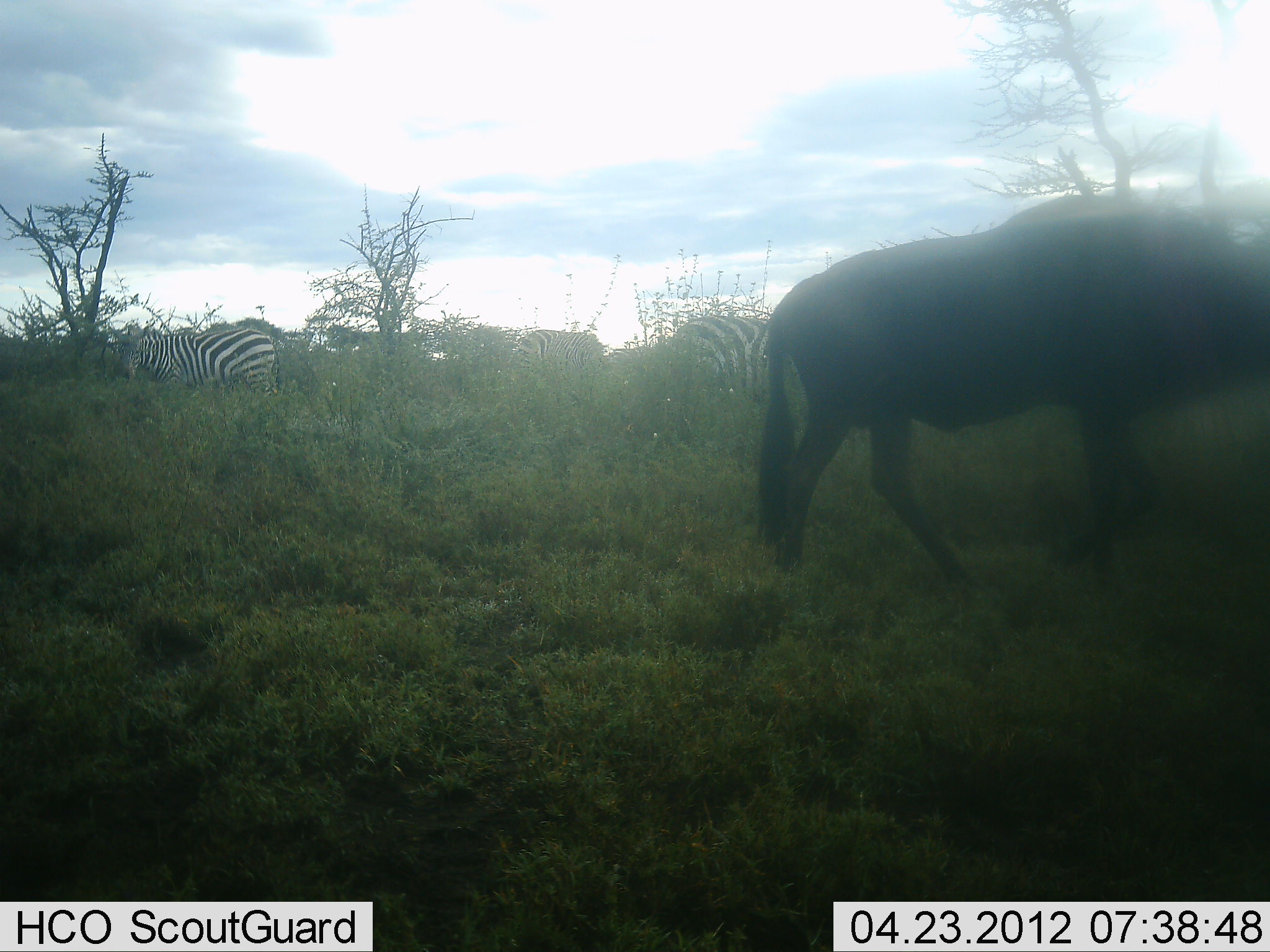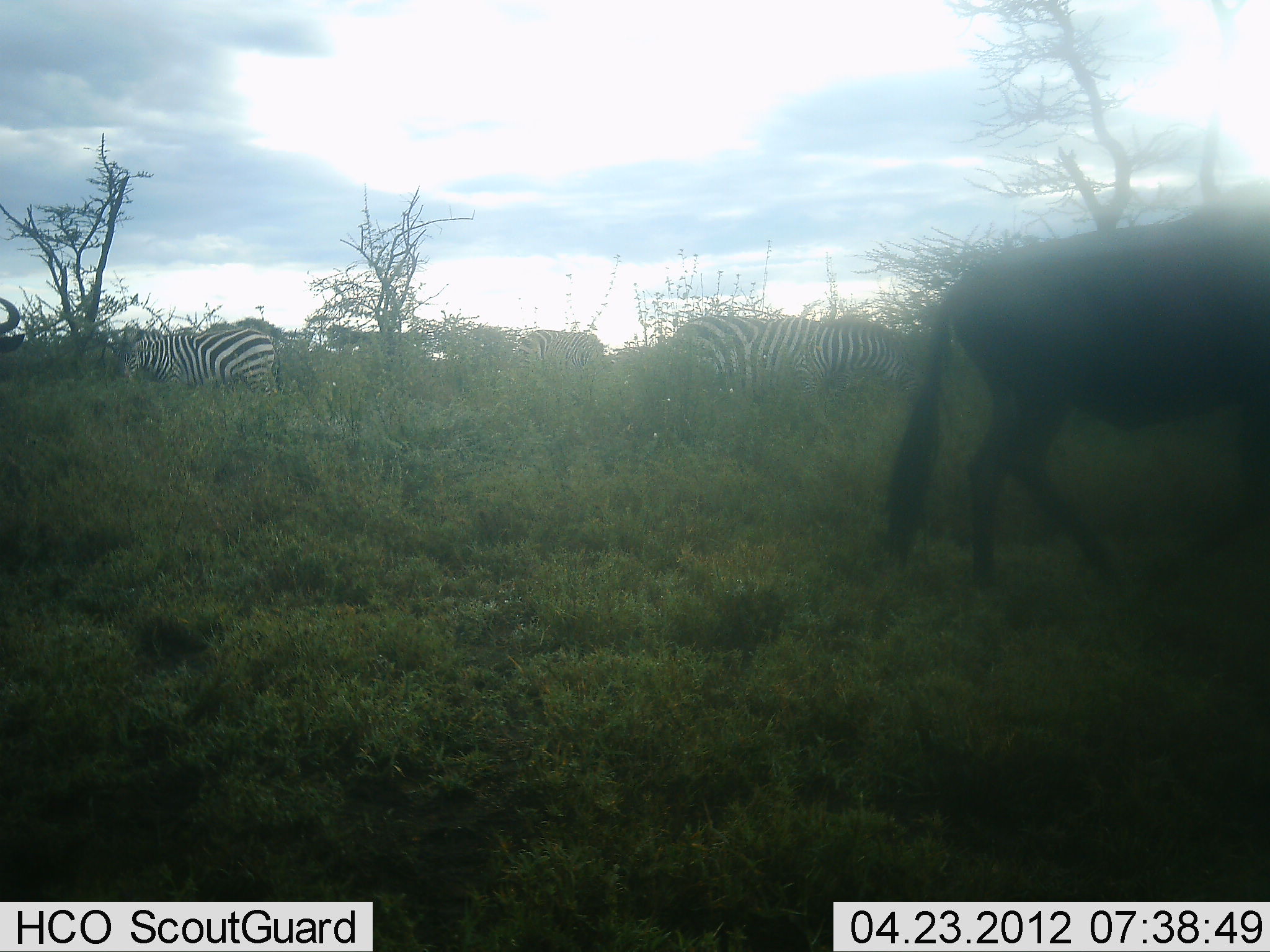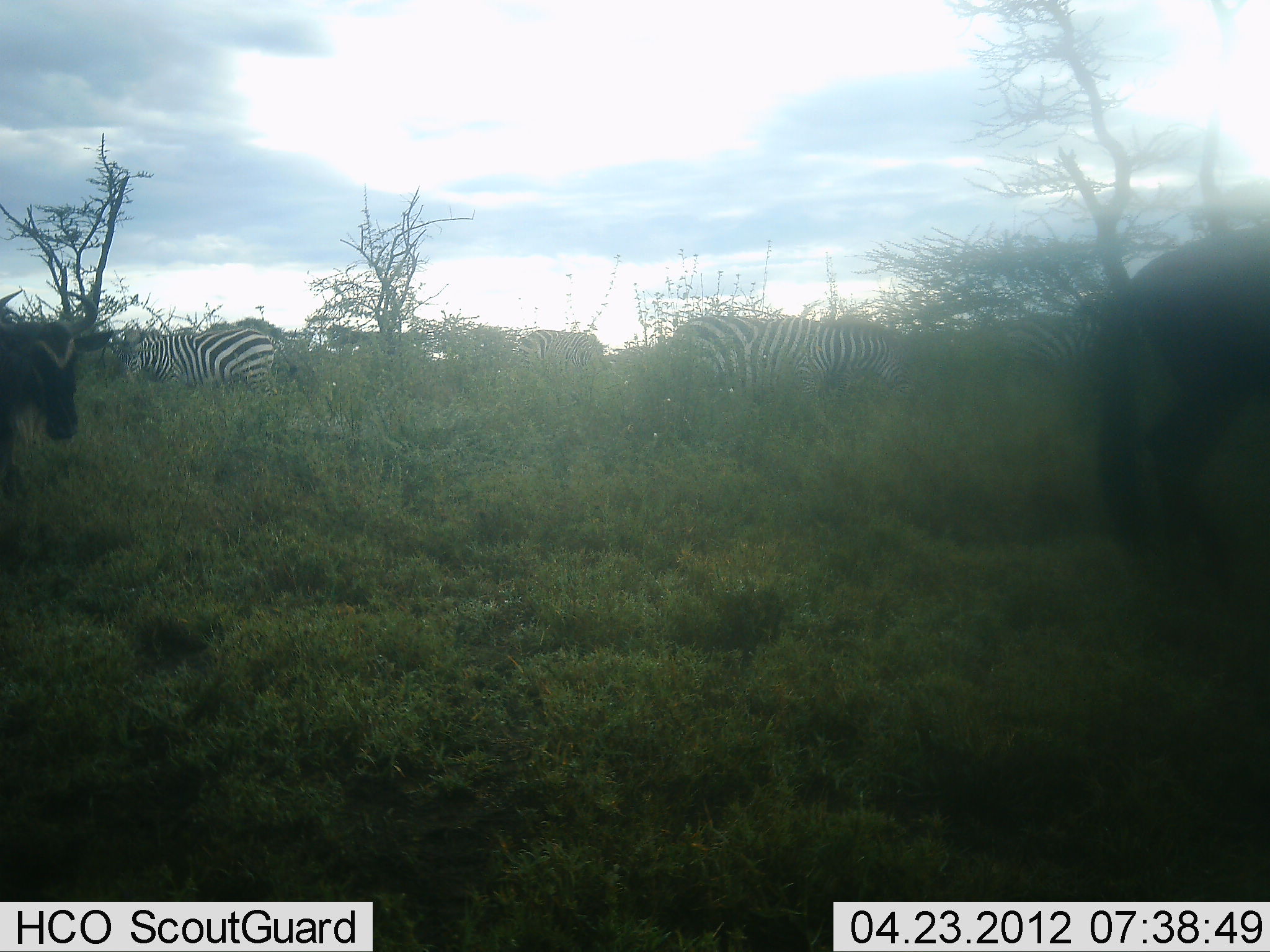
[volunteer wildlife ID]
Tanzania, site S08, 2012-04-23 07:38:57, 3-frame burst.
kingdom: Animalia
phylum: Chordata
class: Mammalia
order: Artiodactyla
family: Bovidae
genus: Connochaetes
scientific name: Connochaetes taurinus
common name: blue wildebeest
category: wildebeest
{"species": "wildebeest (blue wildebeest) (Connochaetes taurinus)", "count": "2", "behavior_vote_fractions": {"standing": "0%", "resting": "0%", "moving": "100%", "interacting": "0%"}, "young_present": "0%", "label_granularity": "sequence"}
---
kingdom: Animalia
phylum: Chordata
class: Mammalia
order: Perissodactyla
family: Equidae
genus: Equus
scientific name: Equus quagga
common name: plains zebra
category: zebra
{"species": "zebra (plains zebra) (Equus quagga)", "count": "3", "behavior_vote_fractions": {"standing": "50%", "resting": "0%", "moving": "7%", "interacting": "0%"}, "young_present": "0%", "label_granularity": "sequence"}